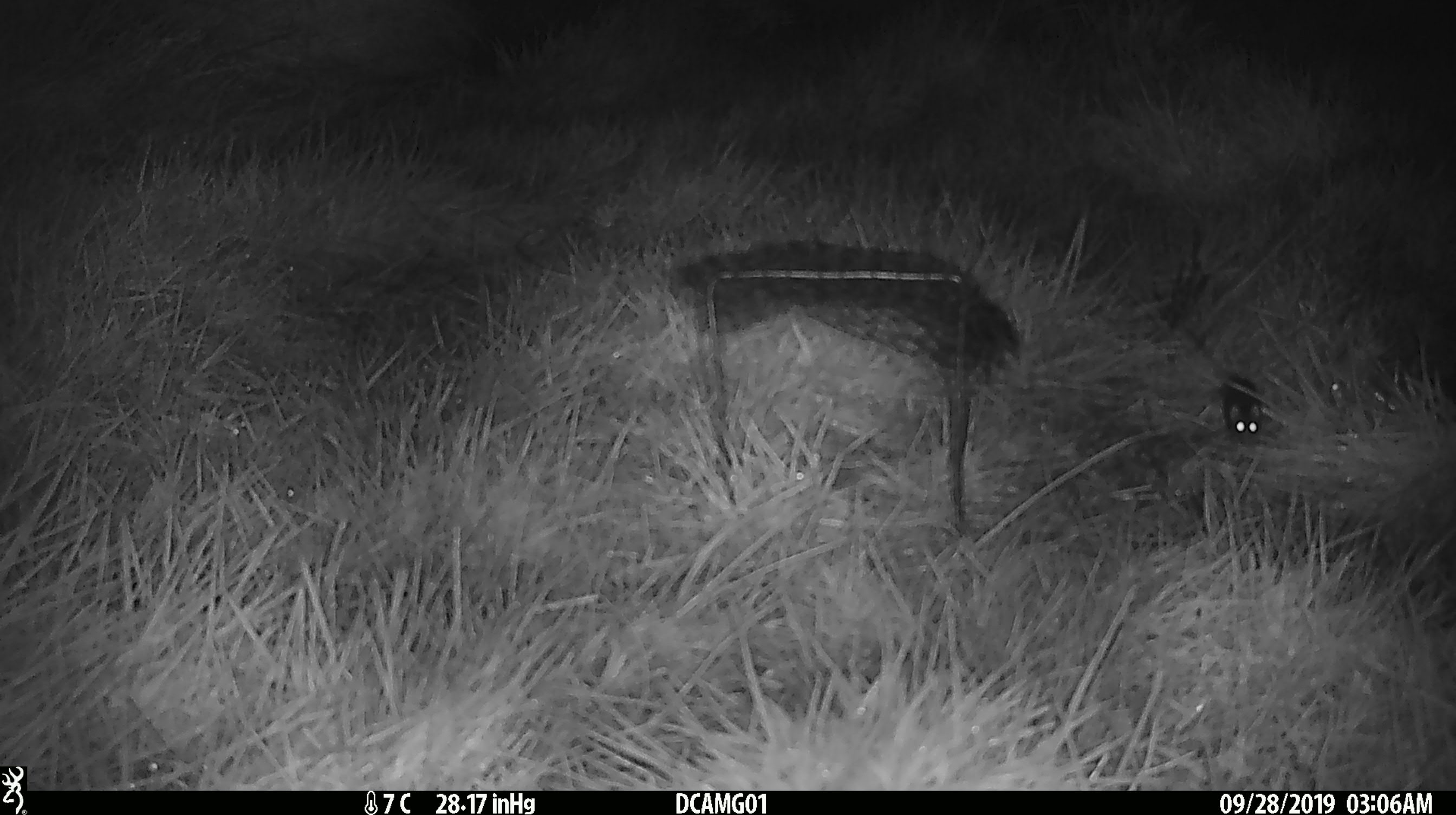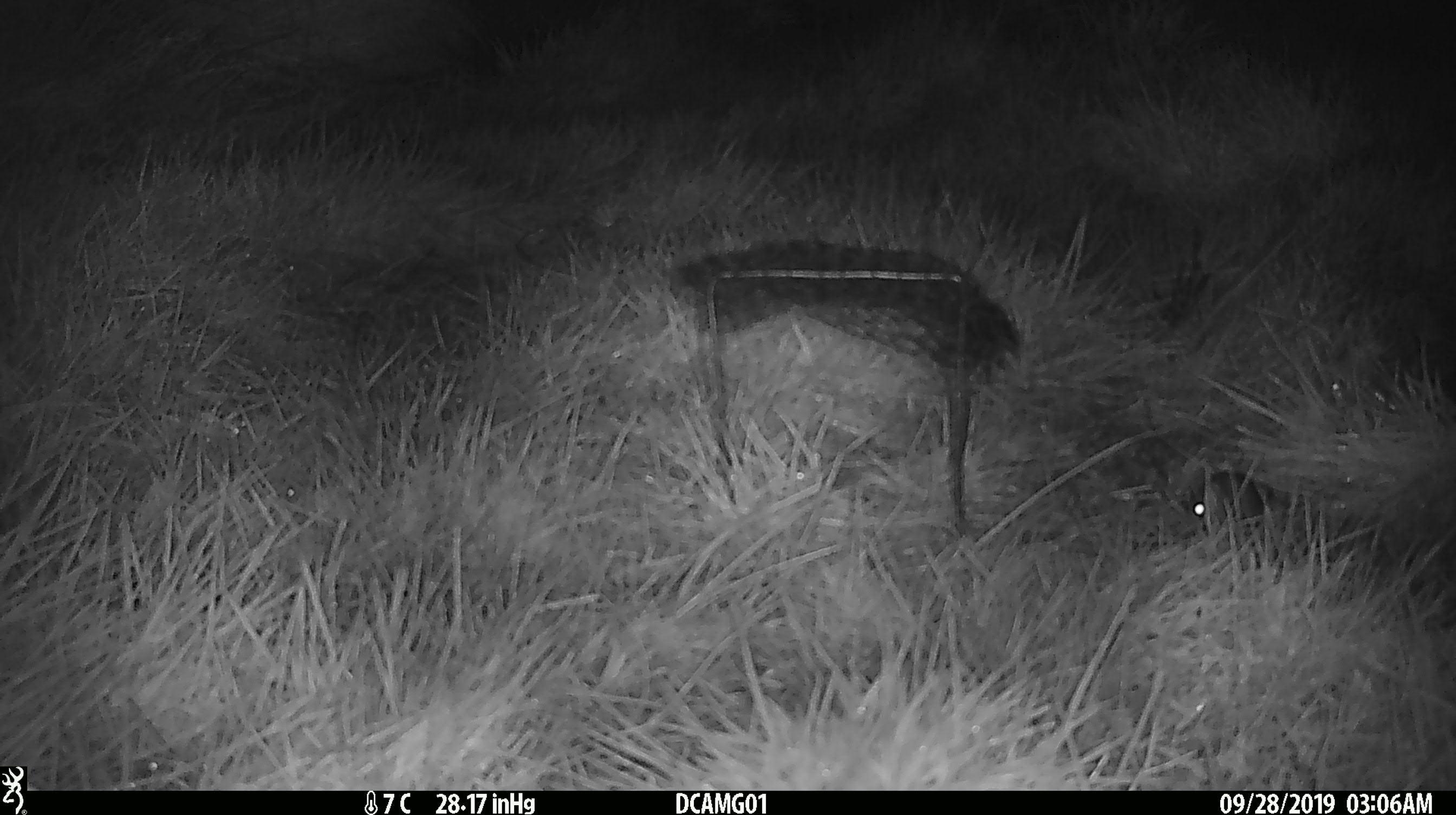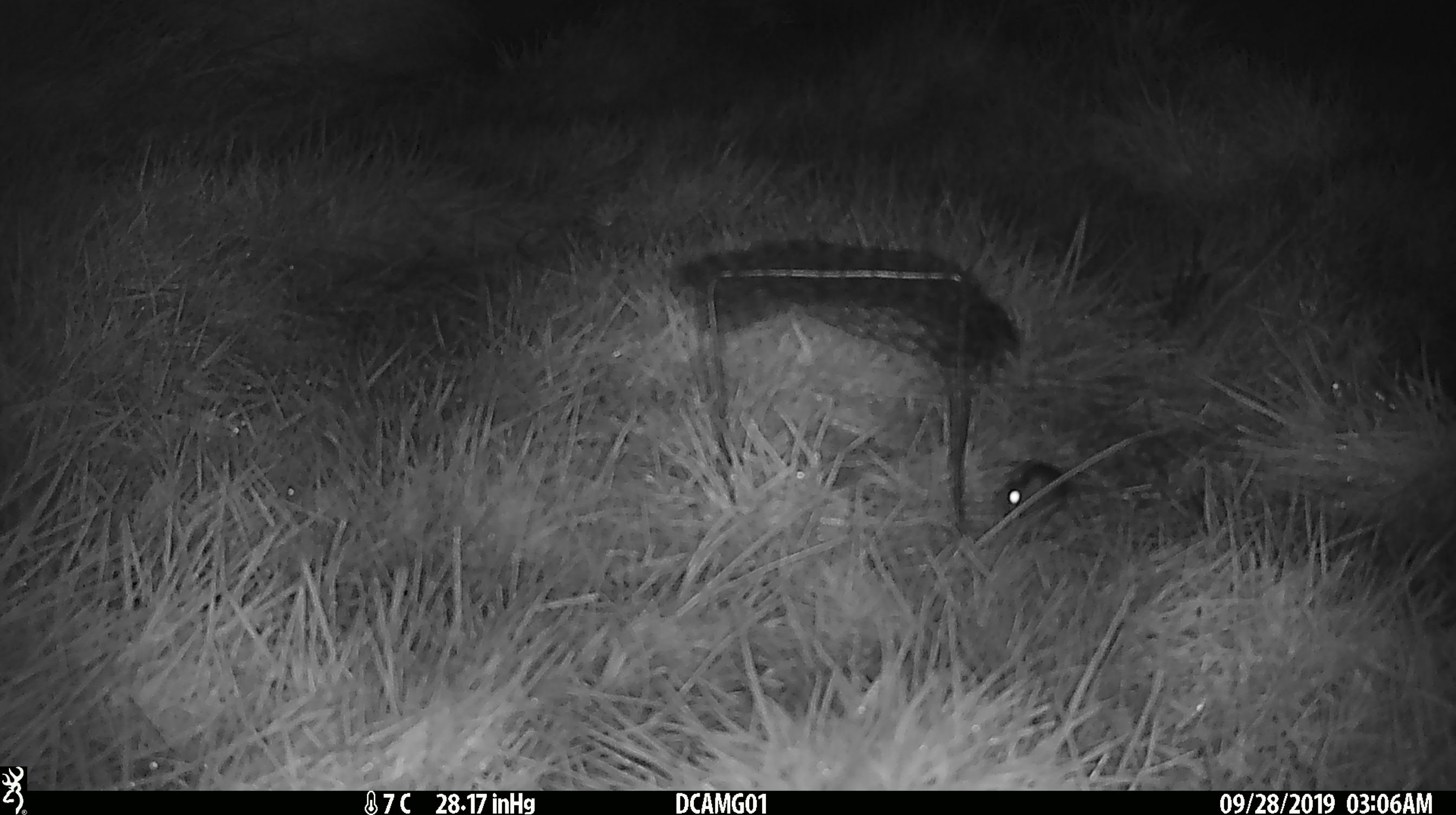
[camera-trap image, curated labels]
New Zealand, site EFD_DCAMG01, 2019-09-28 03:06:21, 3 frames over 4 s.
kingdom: Animalia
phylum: Chordata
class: Mammalia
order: Rodentia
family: Muridae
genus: Mus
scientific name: Mus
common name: mouse